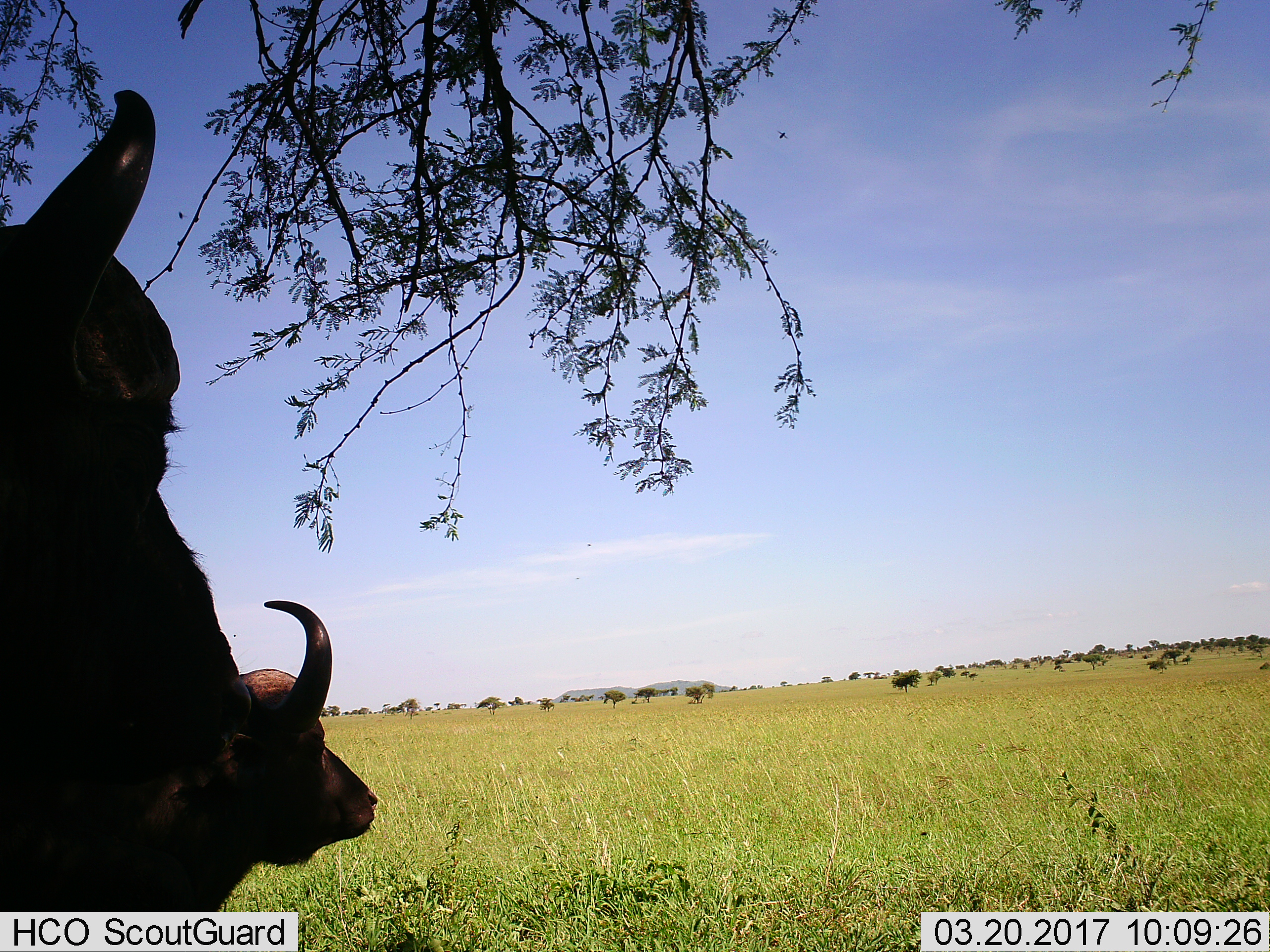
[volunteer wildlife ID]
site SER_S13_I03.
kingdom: Animalia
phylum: Chordata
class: Mammalia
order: Artiodactyla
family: Bovidae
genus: Syncerus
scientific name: Syncerus caffer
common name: african buffalo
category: buffalo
Buffalo (african buffalo) (Syncerus caffer), count 2. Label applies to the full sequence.